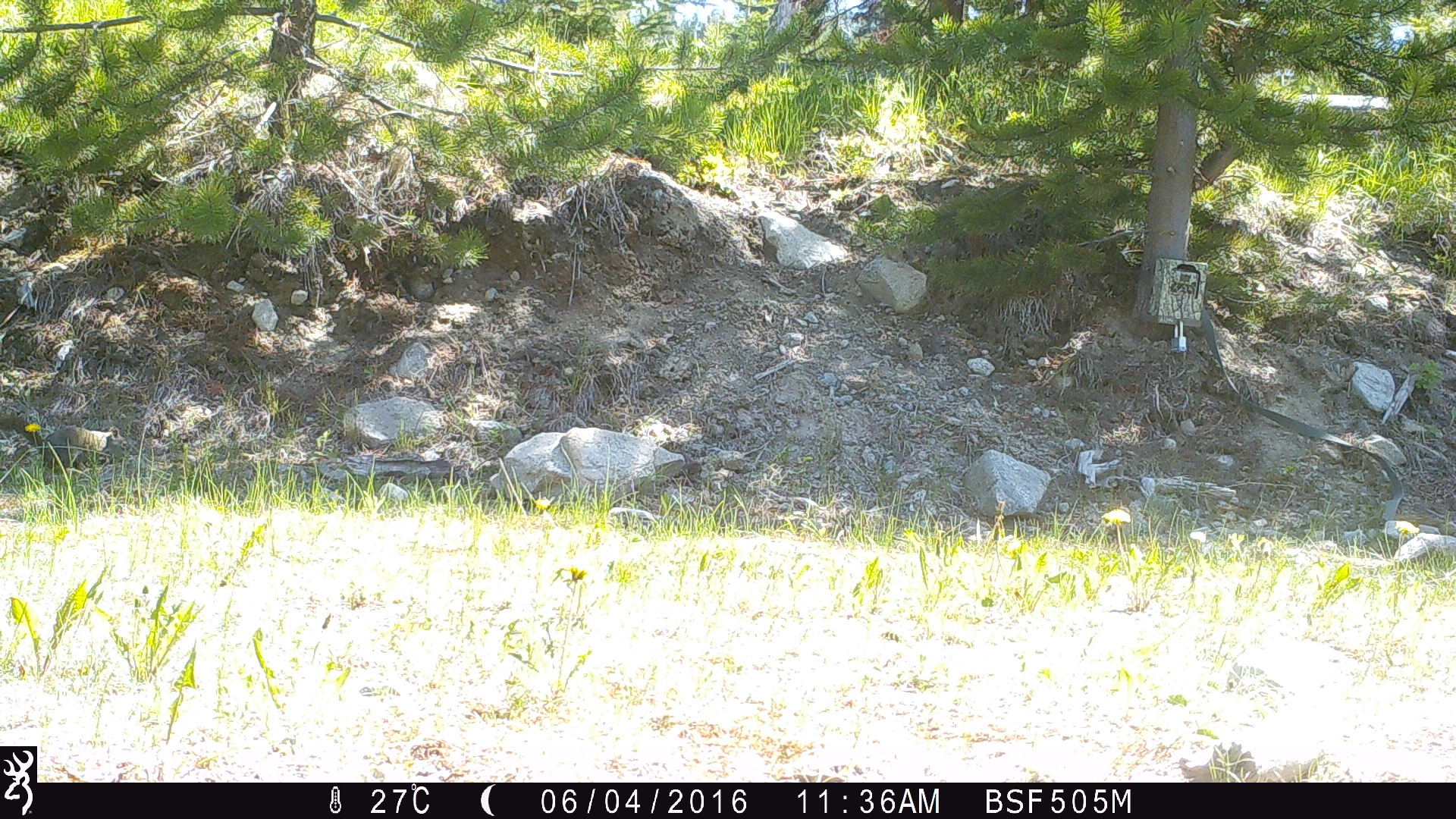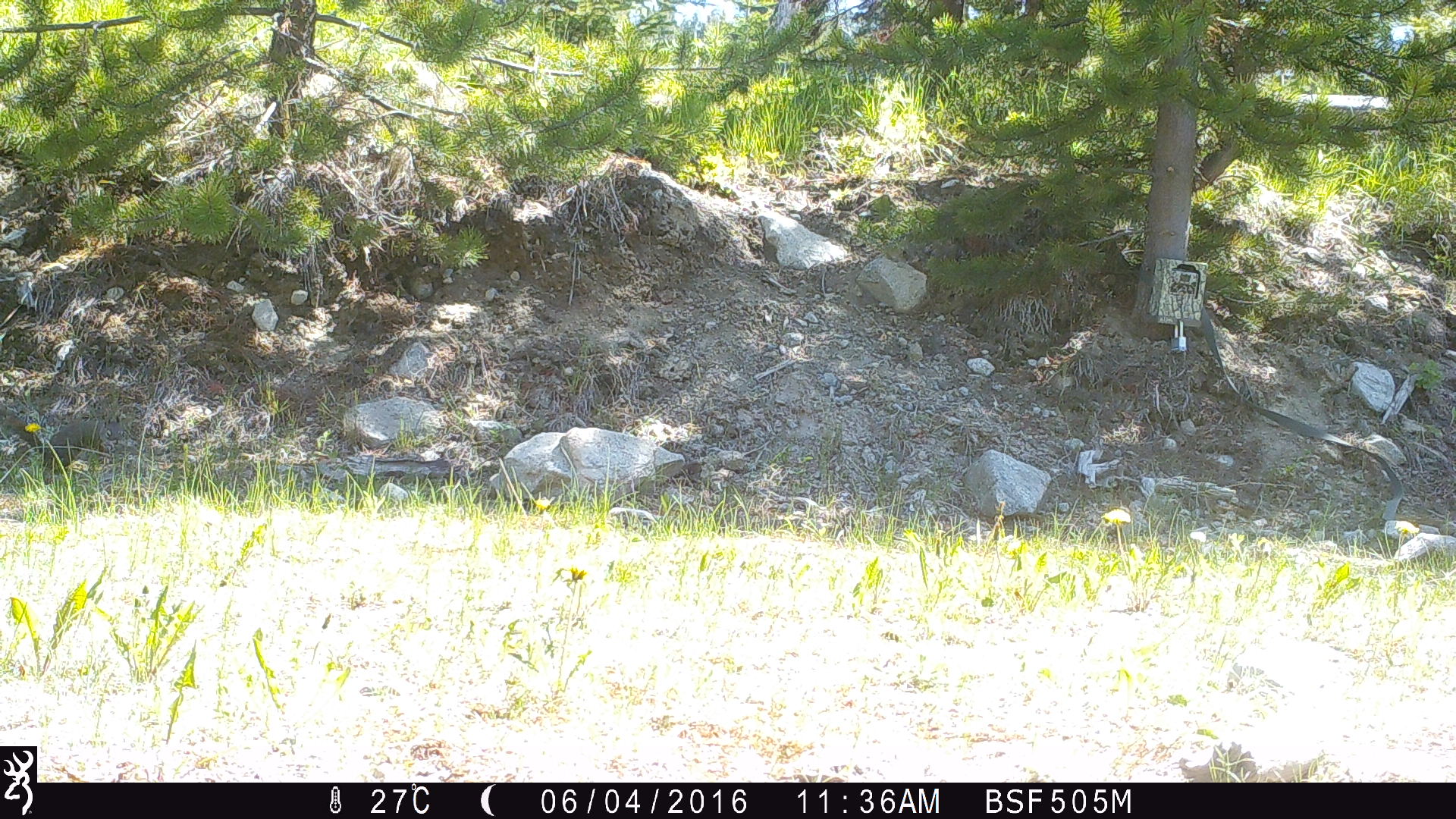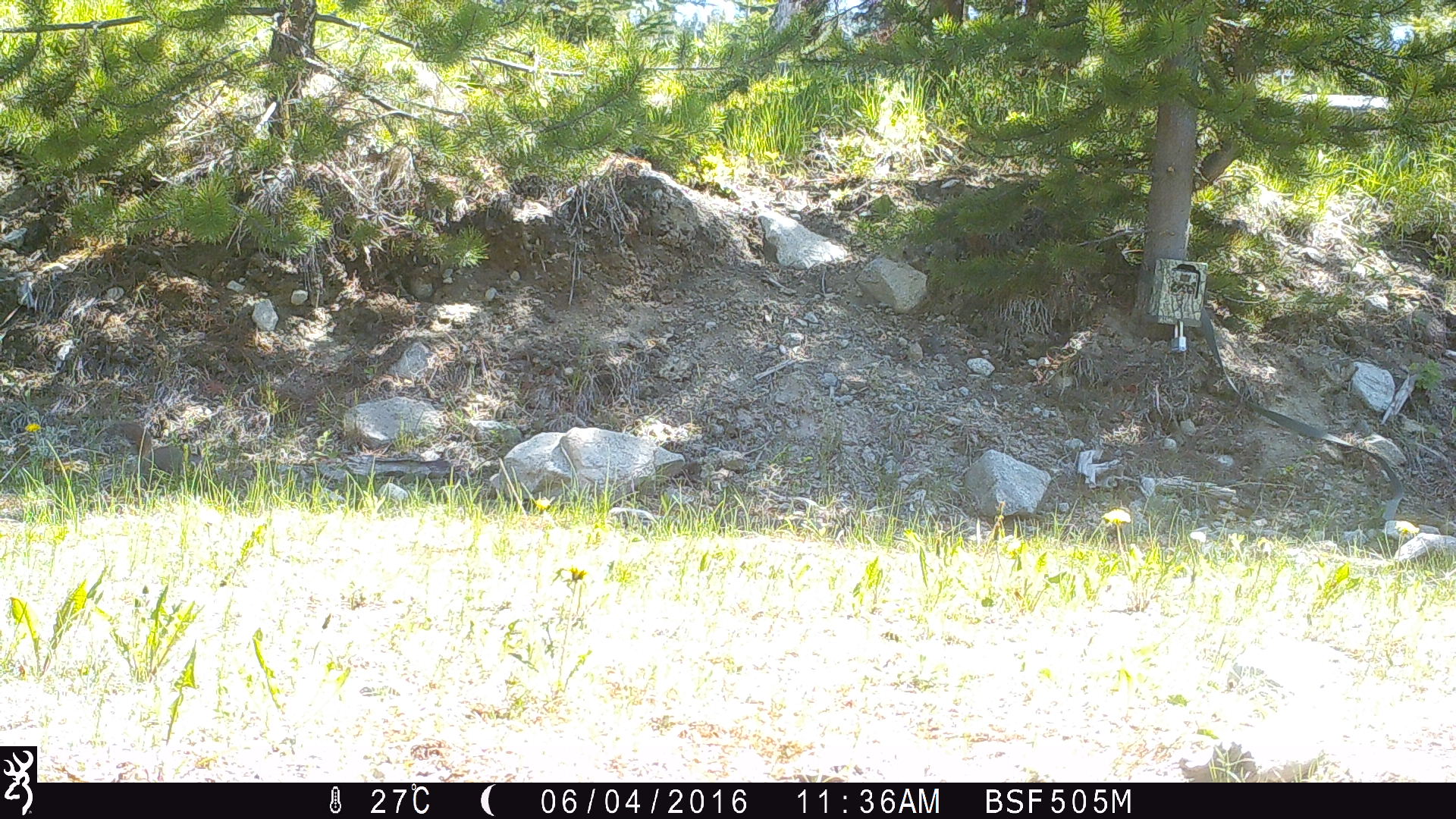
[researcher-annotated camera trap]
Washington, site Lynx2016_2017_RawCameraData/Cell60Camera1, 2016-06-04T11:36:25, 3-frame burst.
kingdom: Animalia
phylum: Chordata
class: Mammalia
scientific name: Mammalia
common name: small mammal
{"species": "small mammal (Mammalia)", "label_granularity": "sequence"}